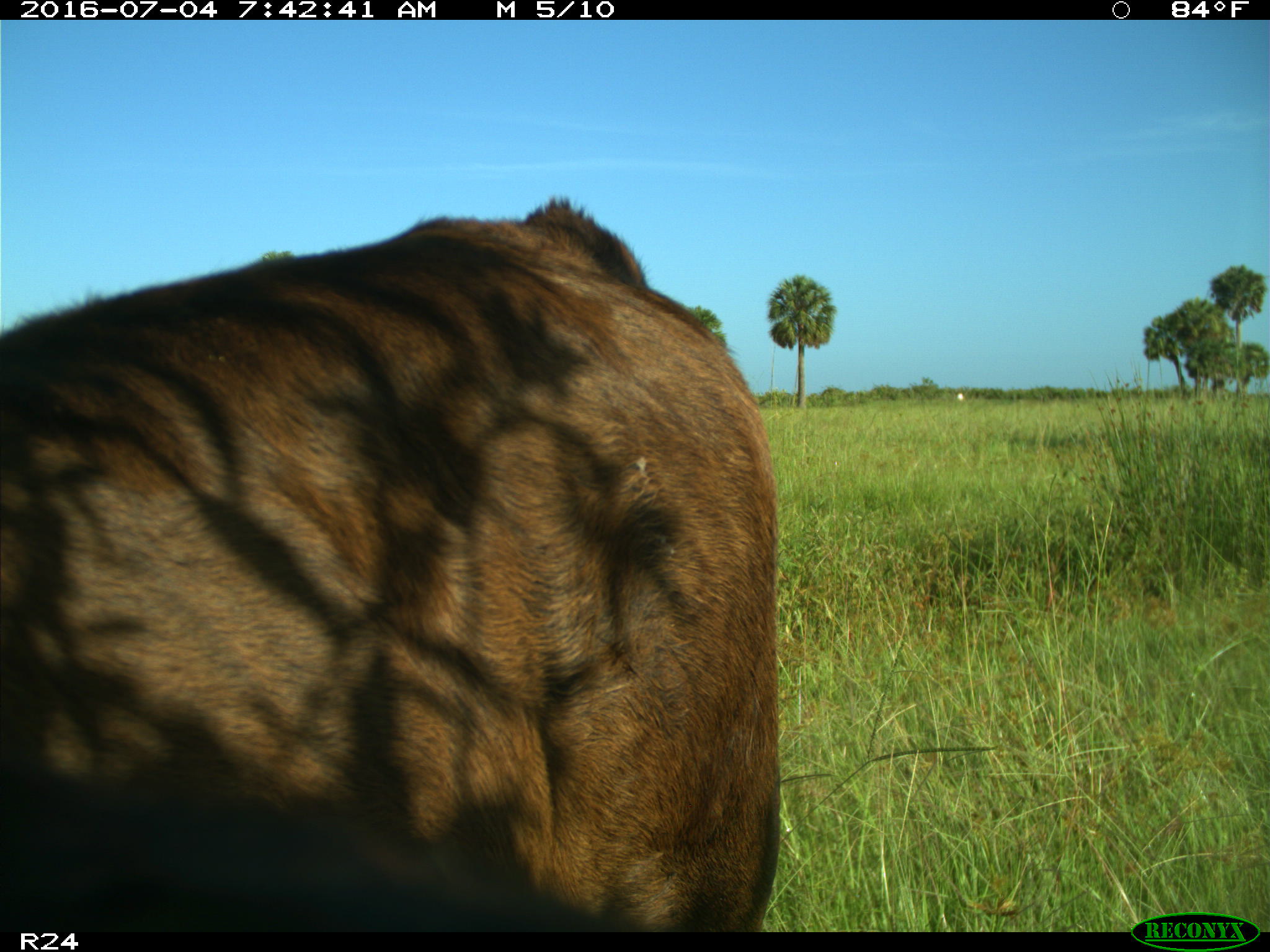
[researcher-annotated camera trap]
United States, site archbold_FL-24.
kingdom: Animalia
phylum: Chordata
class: Mammalia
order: Artiodactyla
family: Bovidae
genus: Bos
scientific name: Bos taurus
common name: domestic cow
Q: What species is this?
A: Bos taurus (domestic cow).